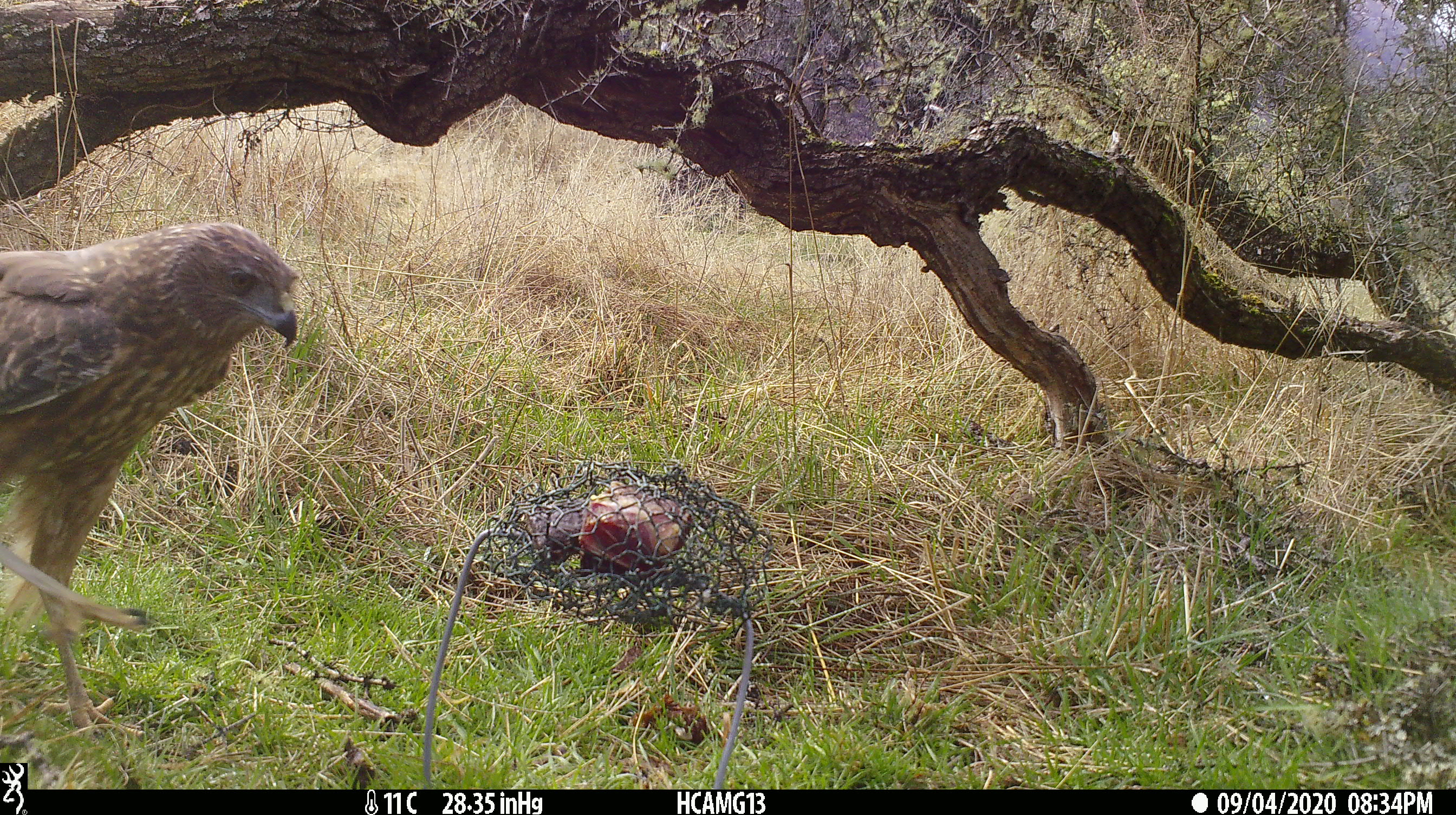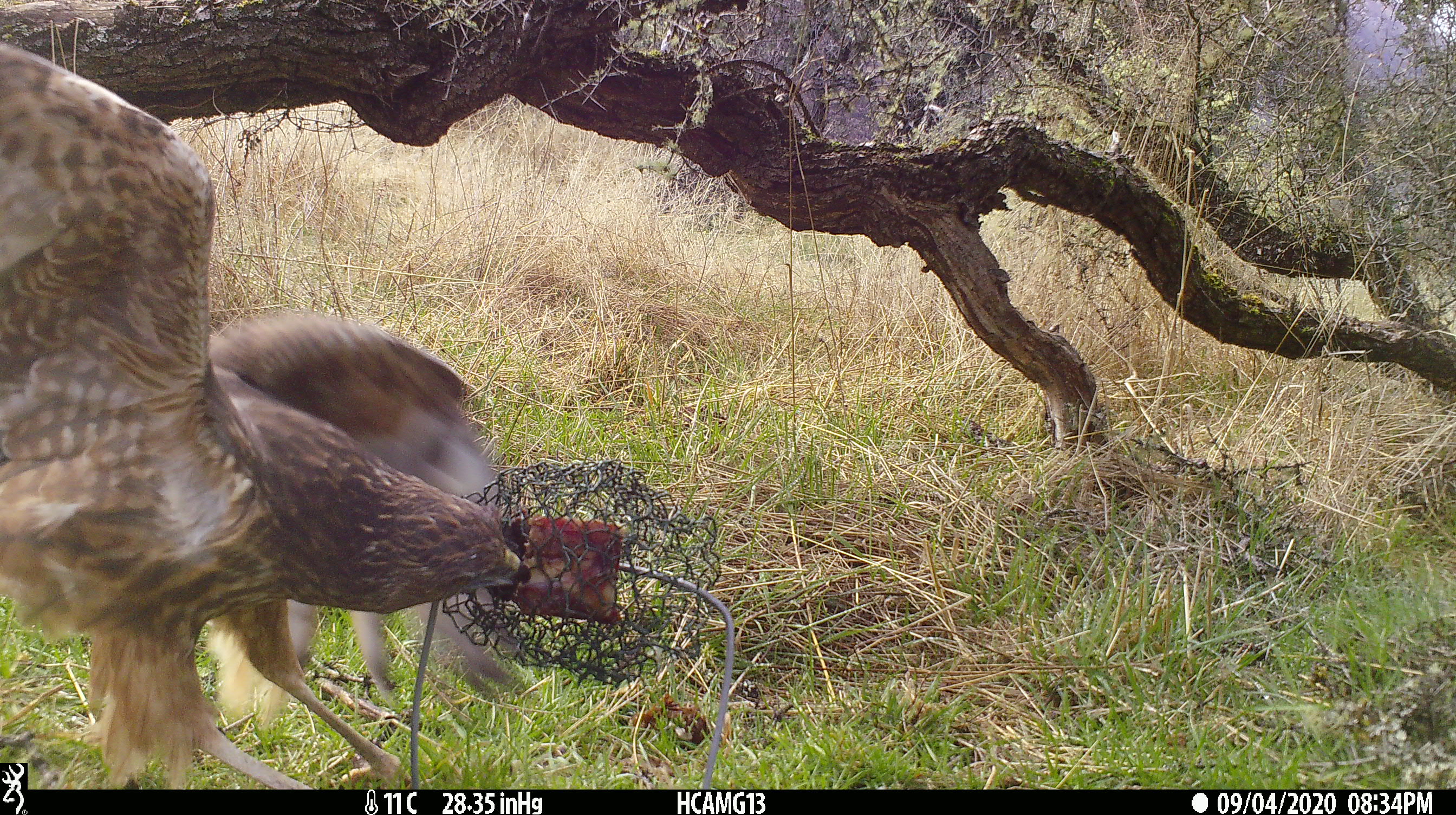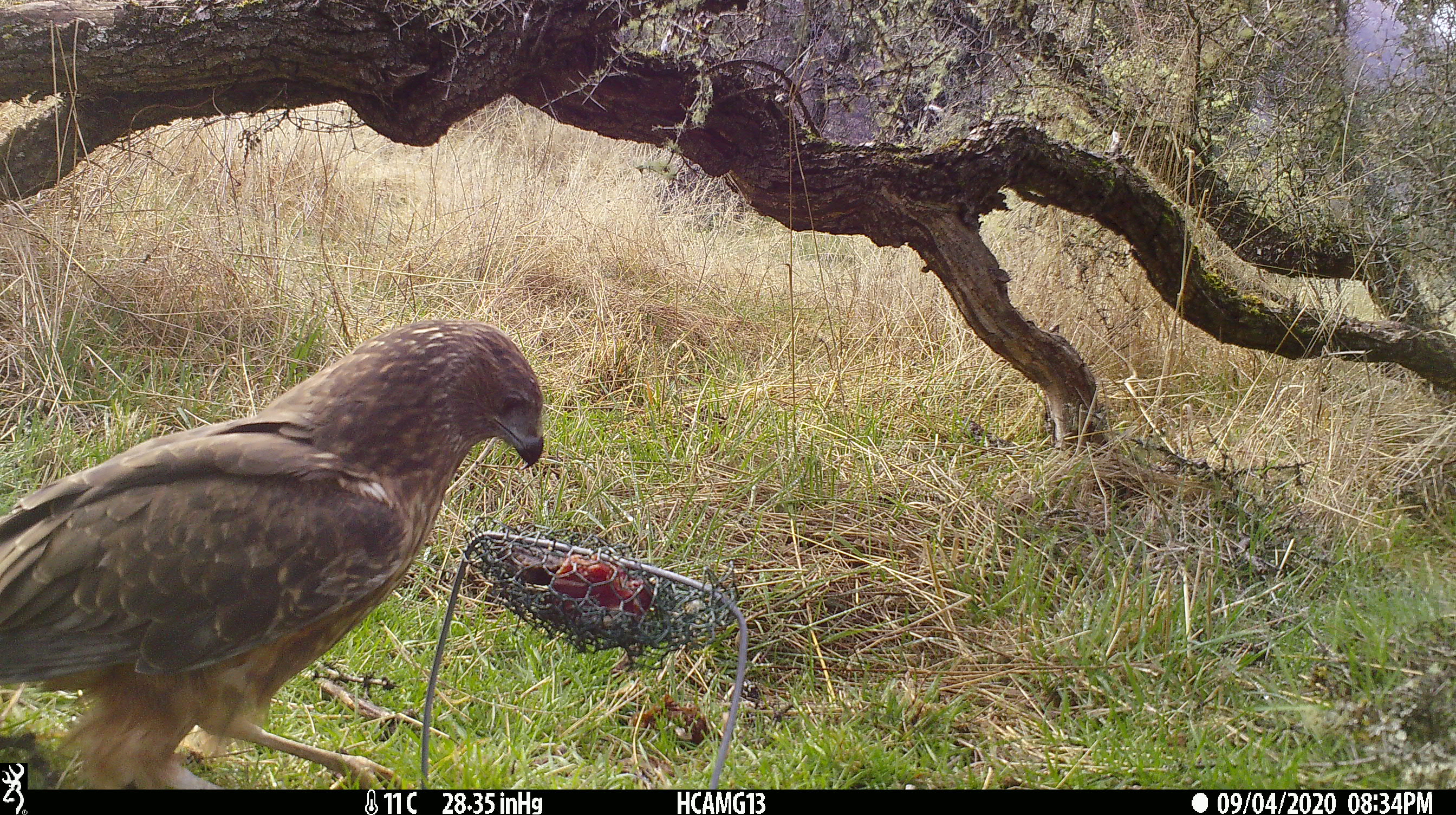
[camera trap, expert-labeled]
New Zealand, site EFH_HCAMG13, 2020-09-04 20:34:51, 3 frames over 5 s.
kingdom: Animalia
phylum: Chordata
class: Aves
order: Accipitriformes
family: Accipitridae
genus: Circus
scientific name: Circus approximans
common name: swamp harrier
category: harrier